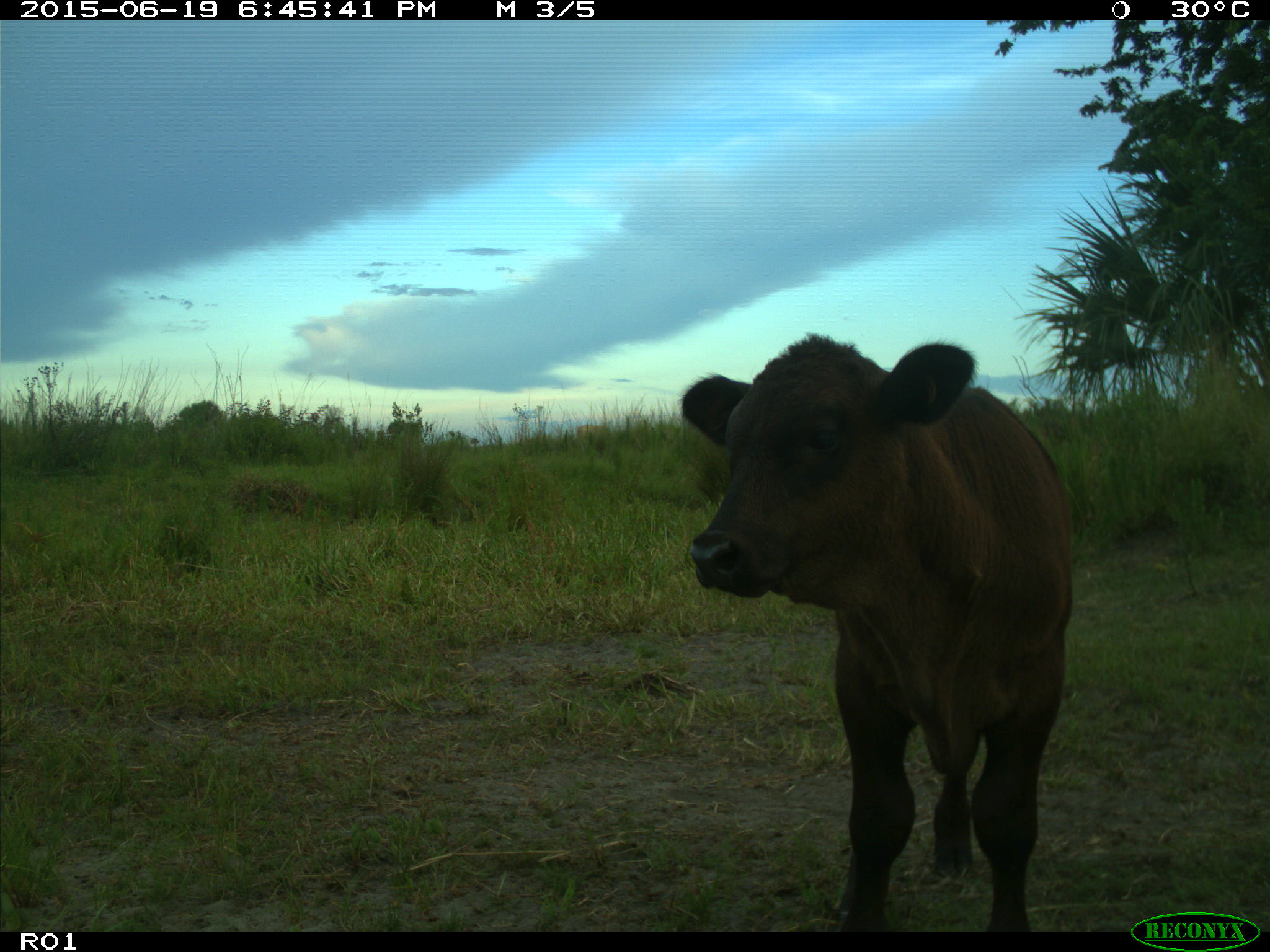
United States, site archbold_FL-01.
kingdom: Animalia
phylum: Chordata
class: Mammalia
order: Artiodactyla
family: Bovidae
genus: Bos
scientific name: Bos taurus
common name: domestic cow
Bos taurus (domestic cow).